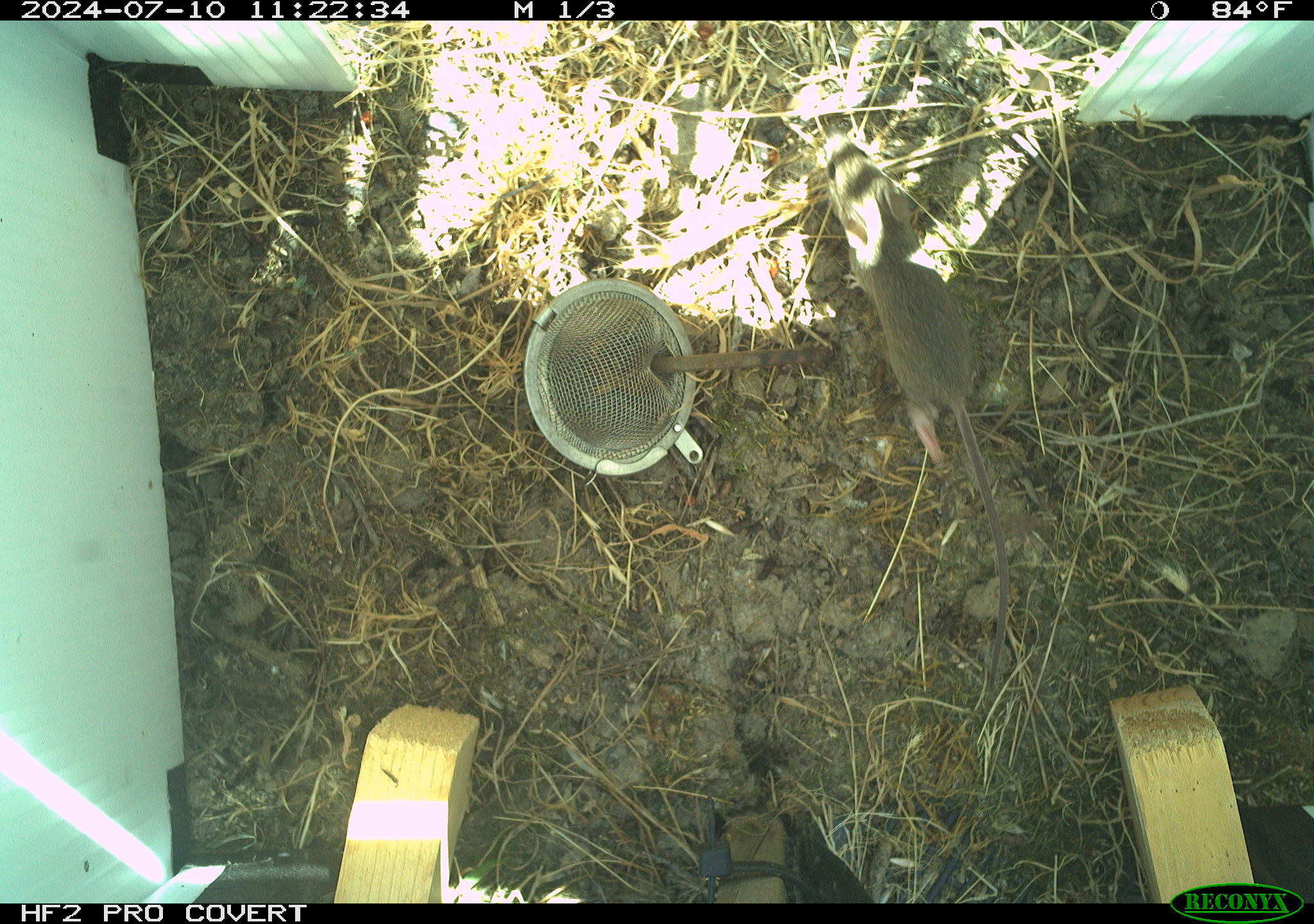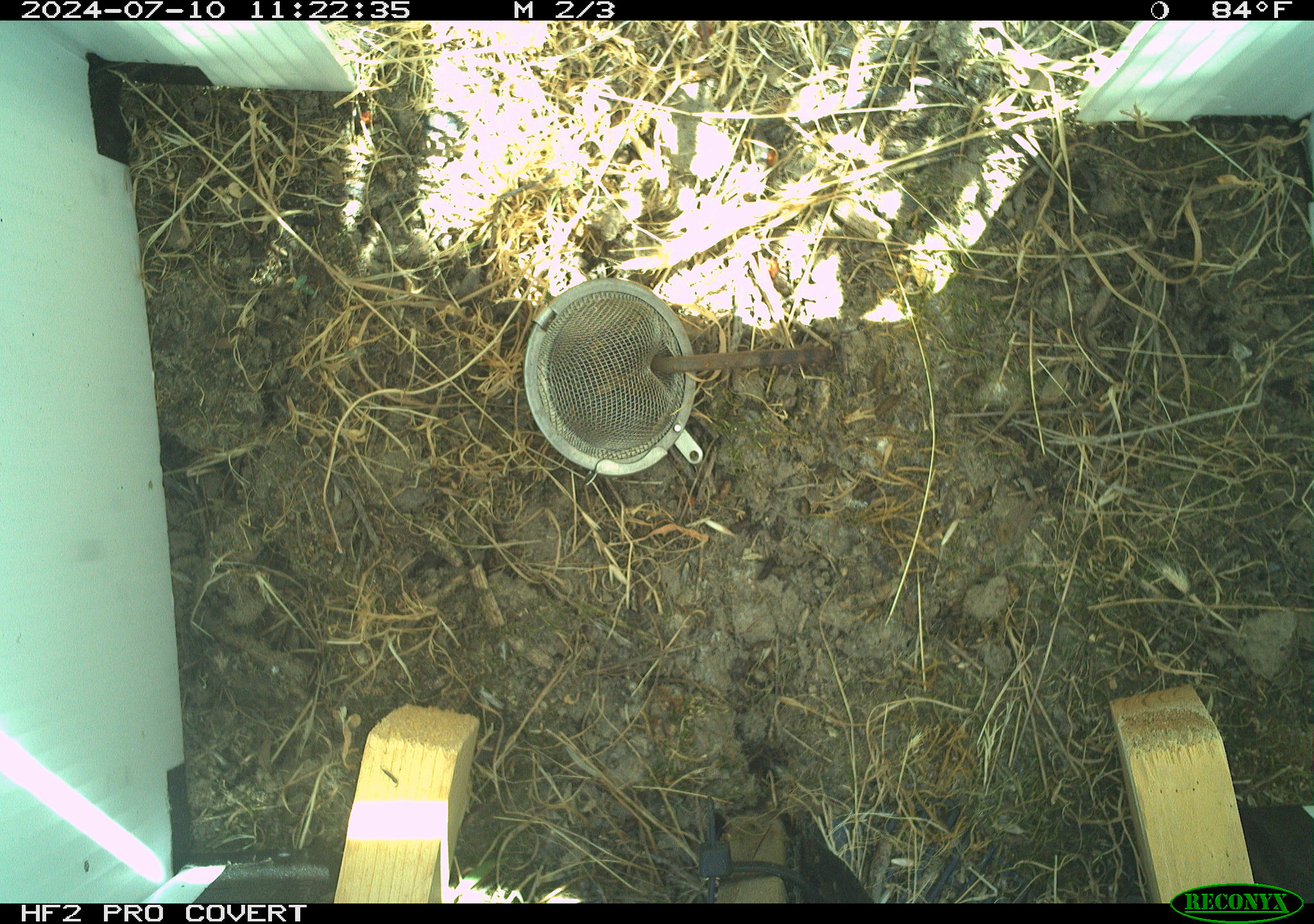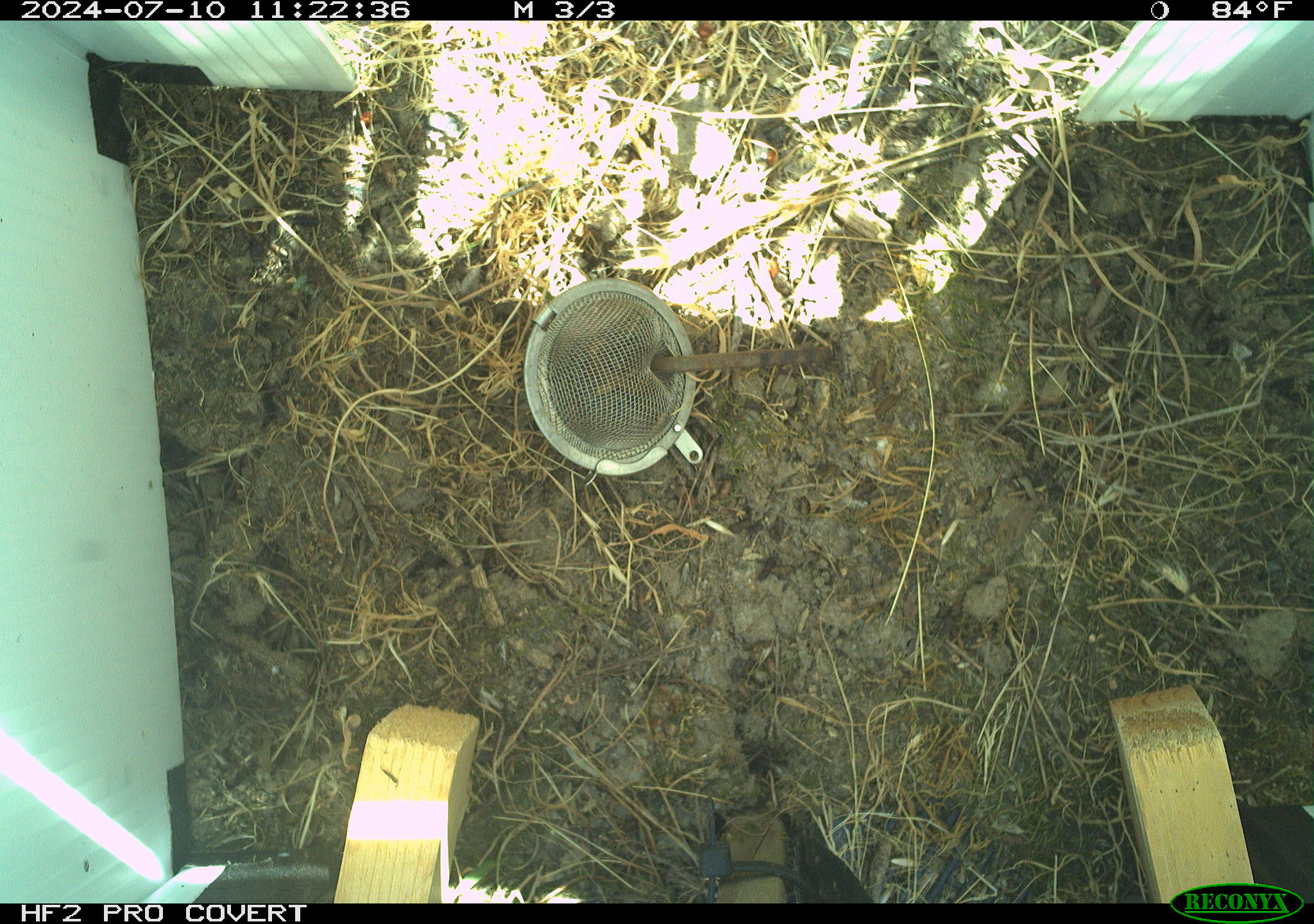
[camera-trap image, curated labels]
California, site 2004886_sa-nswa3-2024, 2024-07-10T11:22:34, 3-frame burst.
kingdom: Animalia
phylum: Chordata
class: Mammalia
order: Rodentia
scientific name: Rodentia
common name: rodent